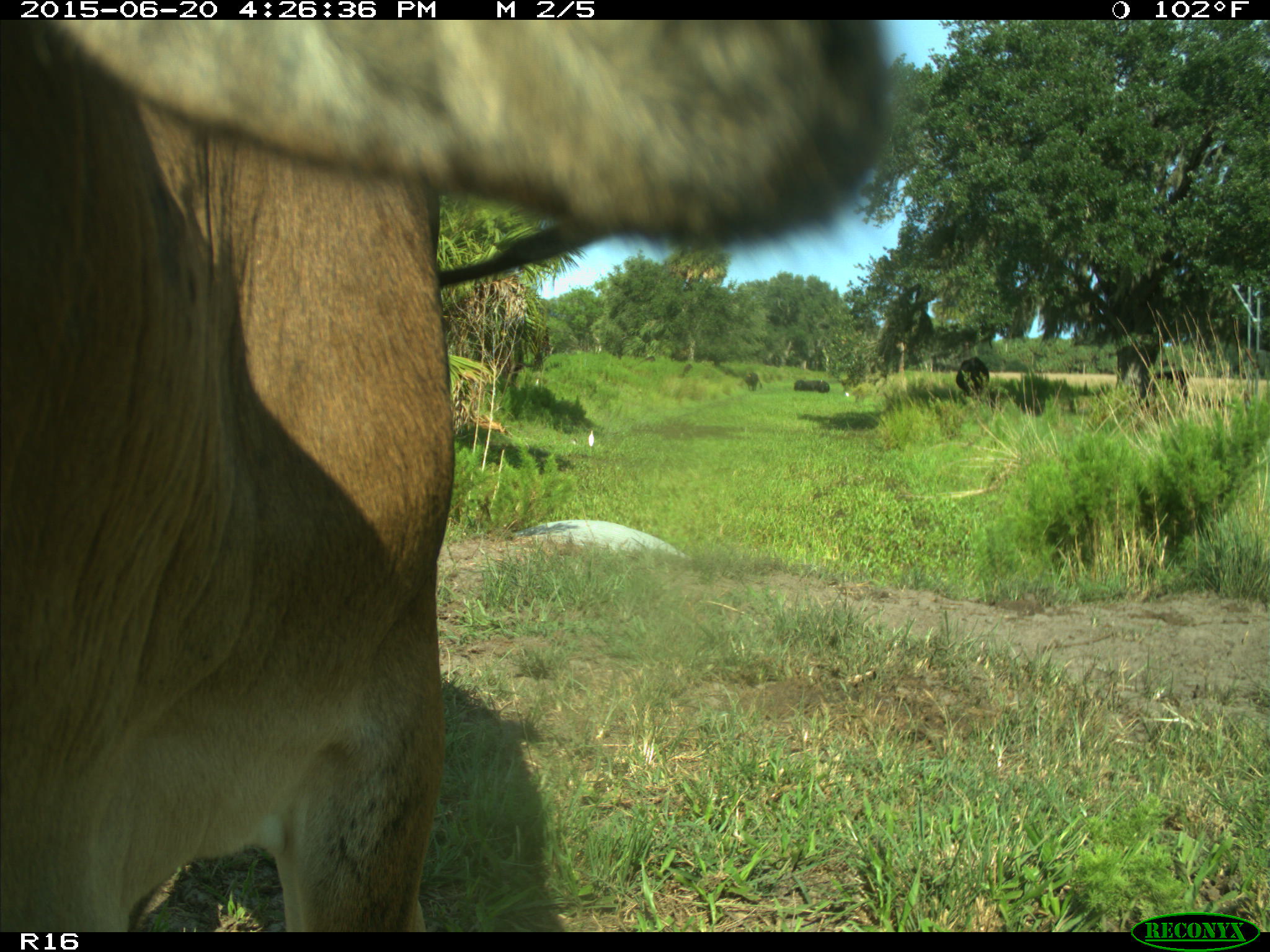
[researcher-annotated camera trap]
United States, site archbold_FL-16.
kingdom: Animalia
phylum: Chordata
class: Mammalia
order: Artiodactyla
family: Bovidae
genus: Bos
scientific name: Bos taurus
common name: domestic cow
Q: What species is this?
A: Bos taurus (domestic cow).